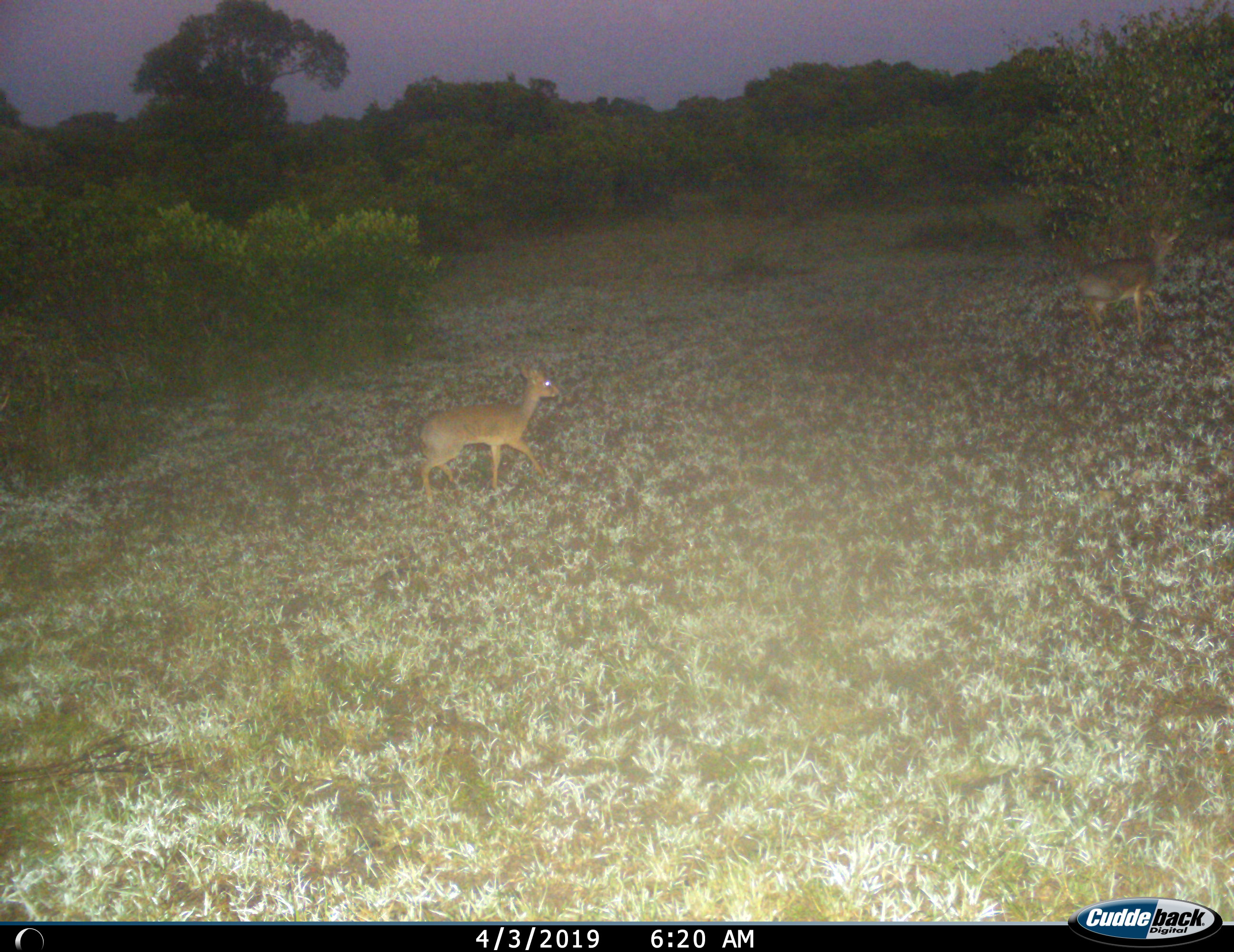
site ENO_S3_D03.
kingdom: Animalia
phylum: Chordata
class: Mammalia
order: Artiodactyla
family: Bovidae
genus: Madoqua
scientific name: Madoqua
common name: dik-dik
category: dikdik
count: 2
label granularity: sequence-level